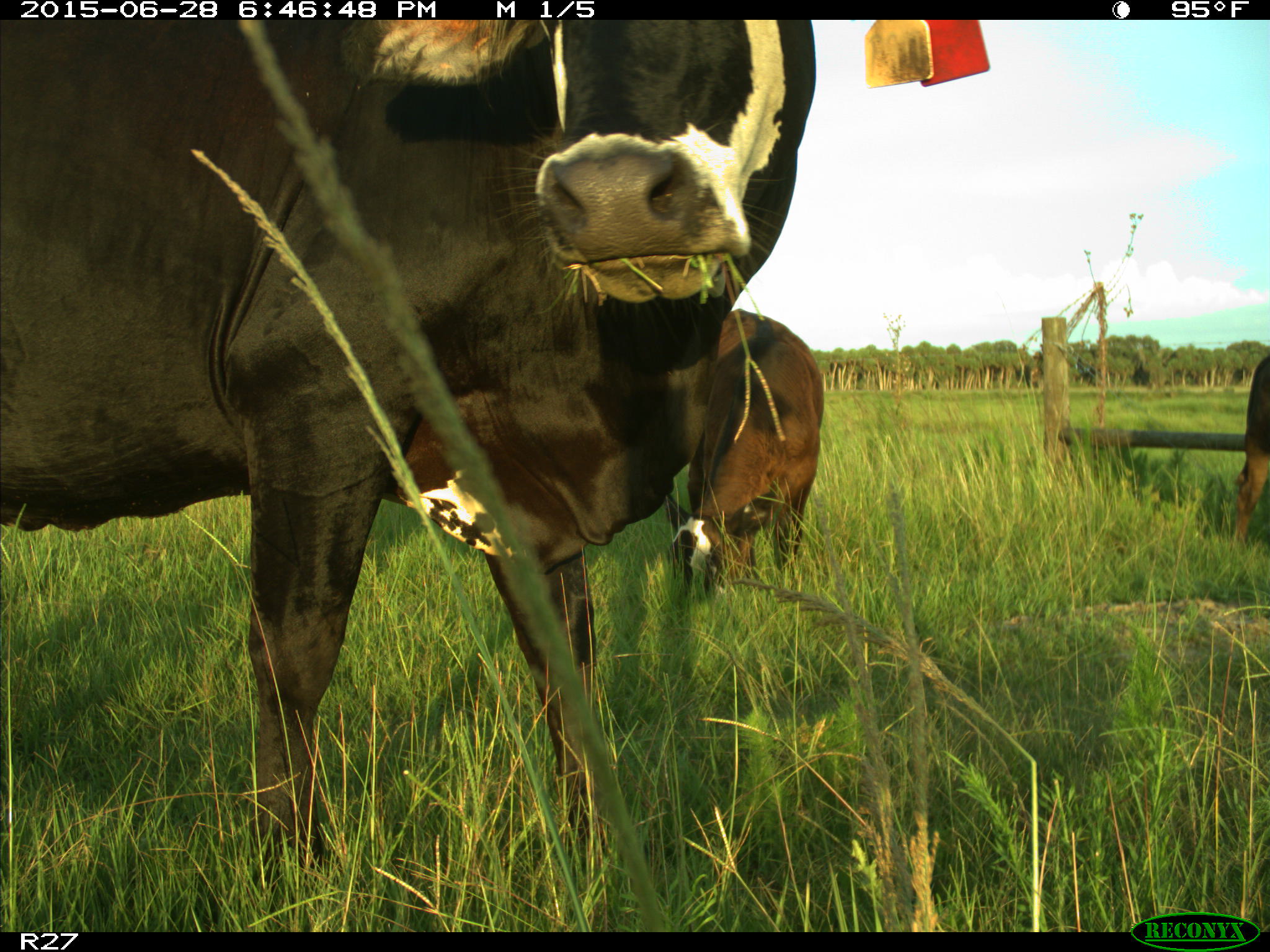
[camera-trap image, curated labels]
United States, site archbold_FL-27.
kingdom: Animalia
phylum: Chordata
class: Mammalia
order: Artiodactyla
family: Bovidae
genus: Bos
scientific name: Bos taurus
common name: domestic cow